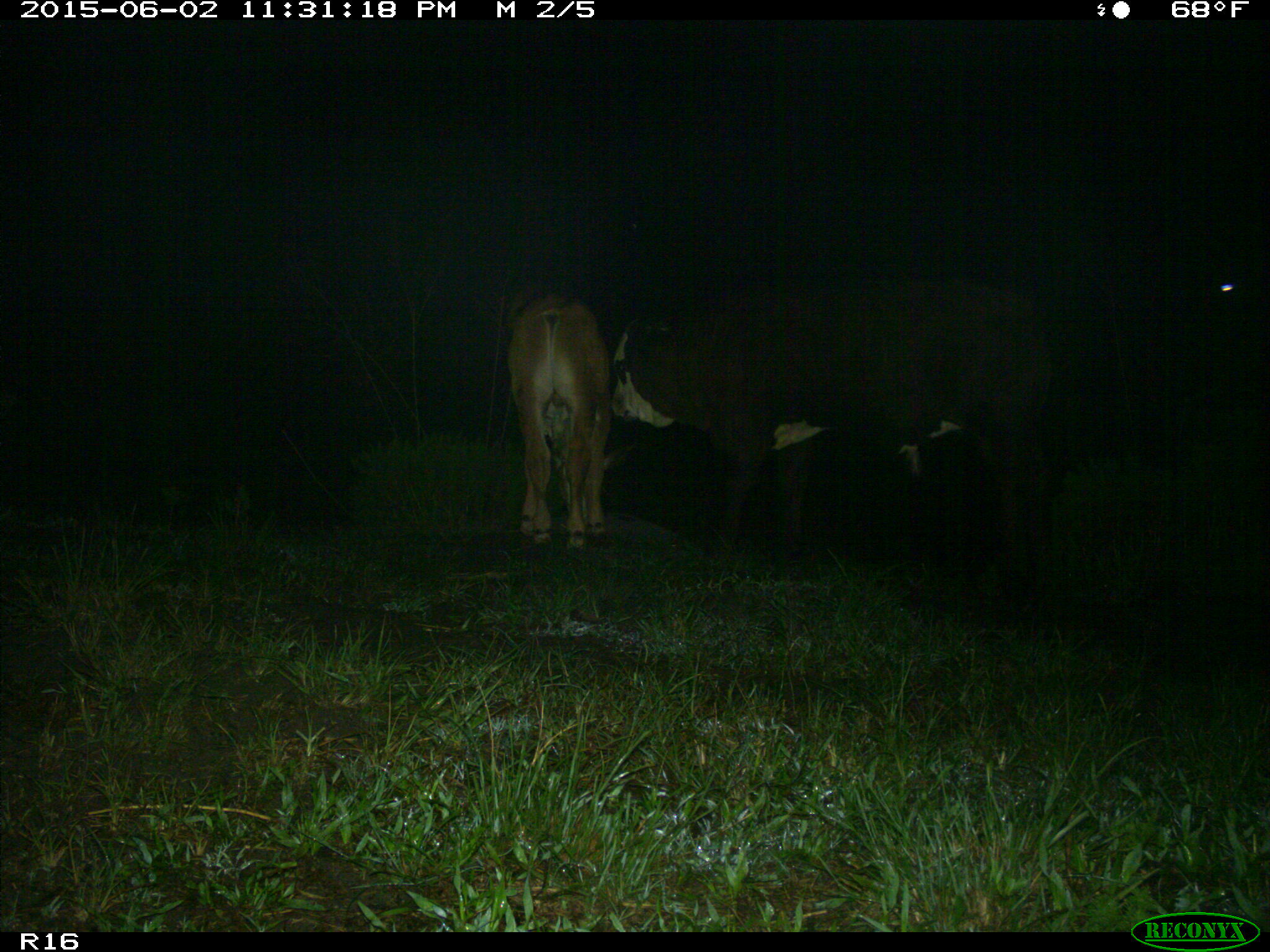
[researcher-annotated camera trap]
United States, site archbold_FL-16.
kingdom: Animalia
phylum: Chordata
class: Mammalia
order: Artiodactyla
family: Bovidae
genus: Bos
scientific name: Bos taurus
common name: domestic cow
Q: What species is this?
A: Bos taurus (domestic cow).